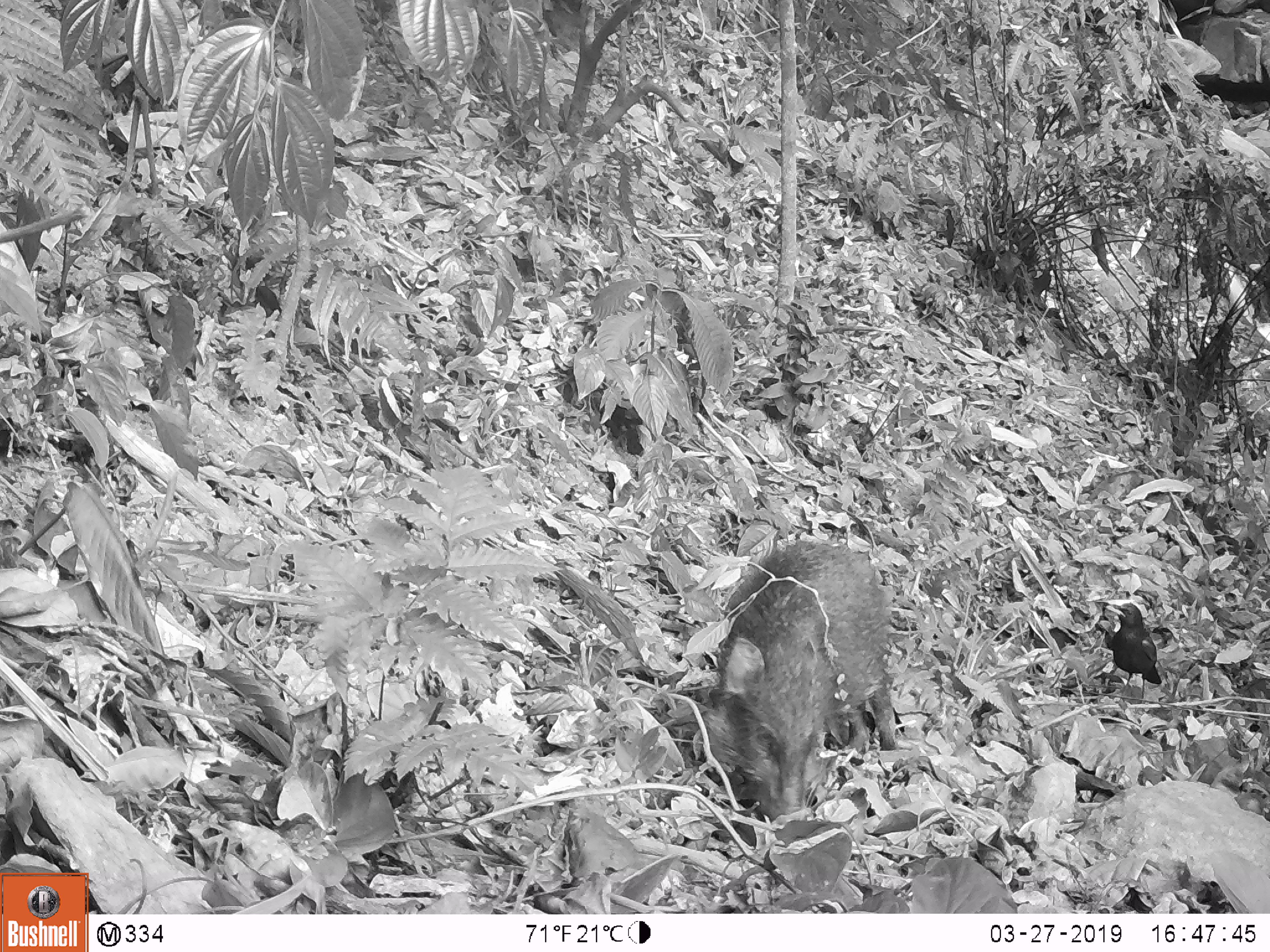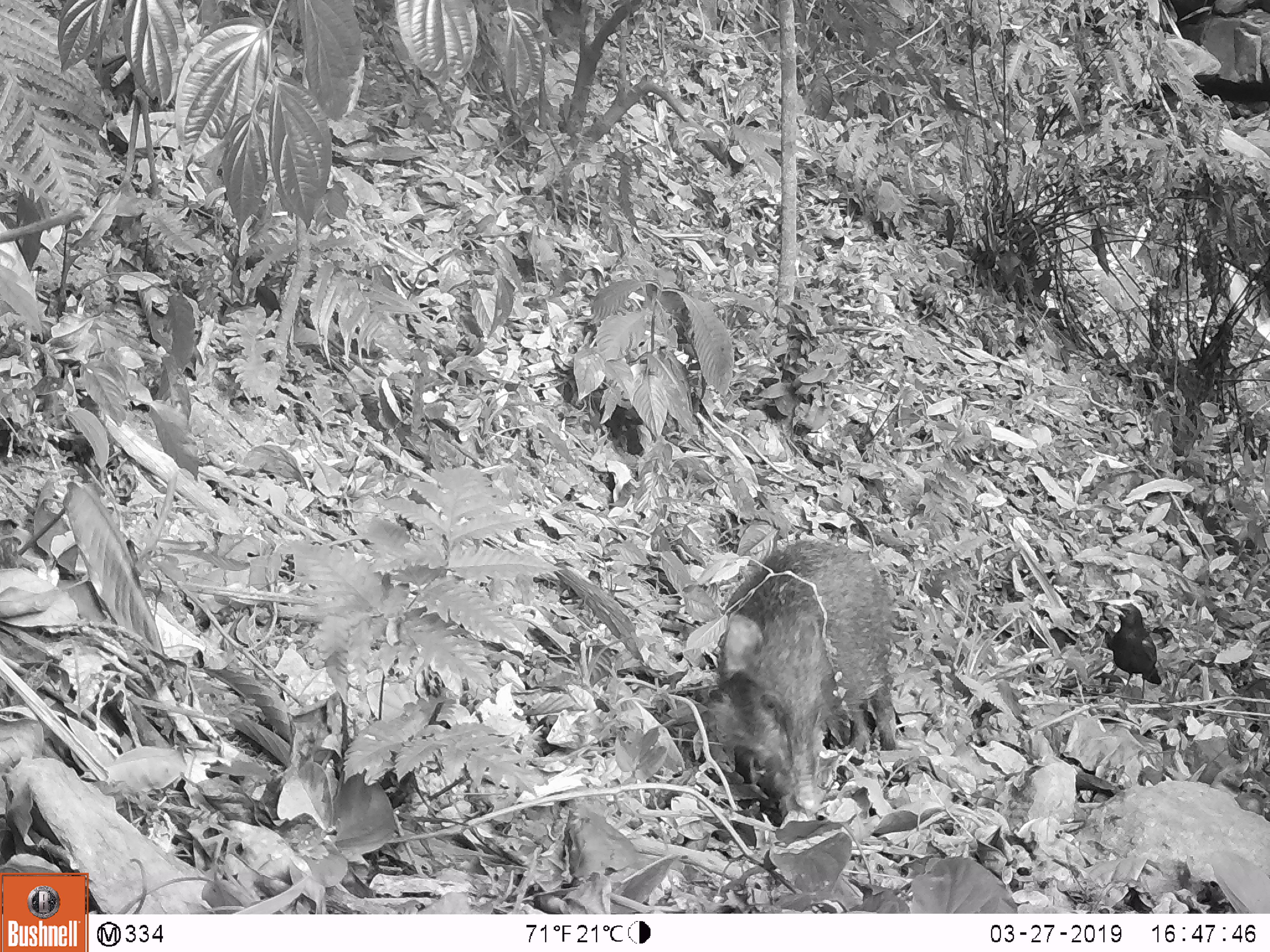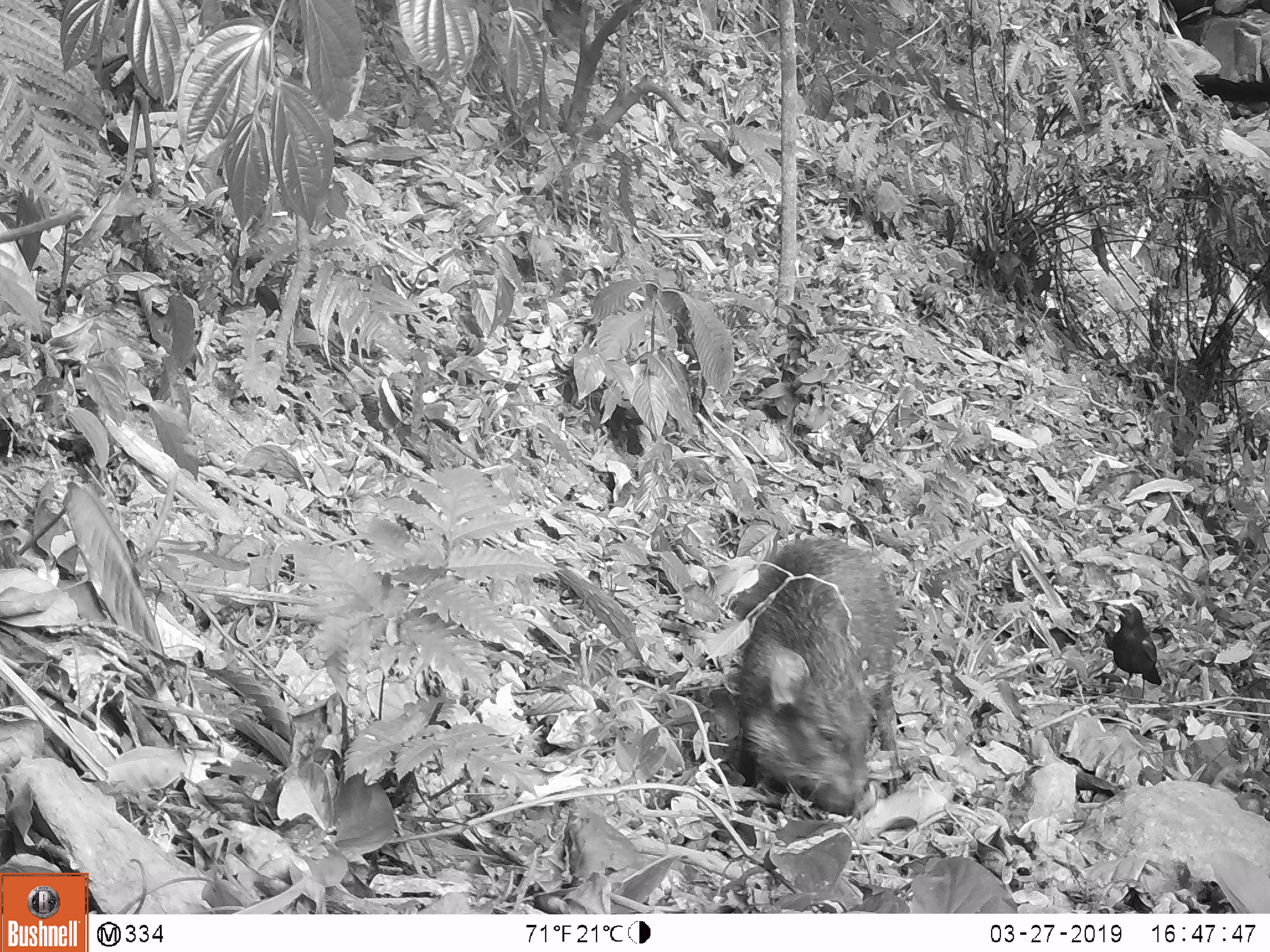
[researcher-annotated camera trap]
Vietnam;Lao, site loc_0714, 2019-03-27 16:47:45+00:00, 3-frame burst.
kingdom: Animalia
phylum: Chordata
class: Mammalia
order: Artiodactyla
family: Suidae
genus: Sus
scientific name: Sus scrofa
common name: eurasian wild pig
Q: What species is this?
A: Eurasian wild pig (Sus scrofa).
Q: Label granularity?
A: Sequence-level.